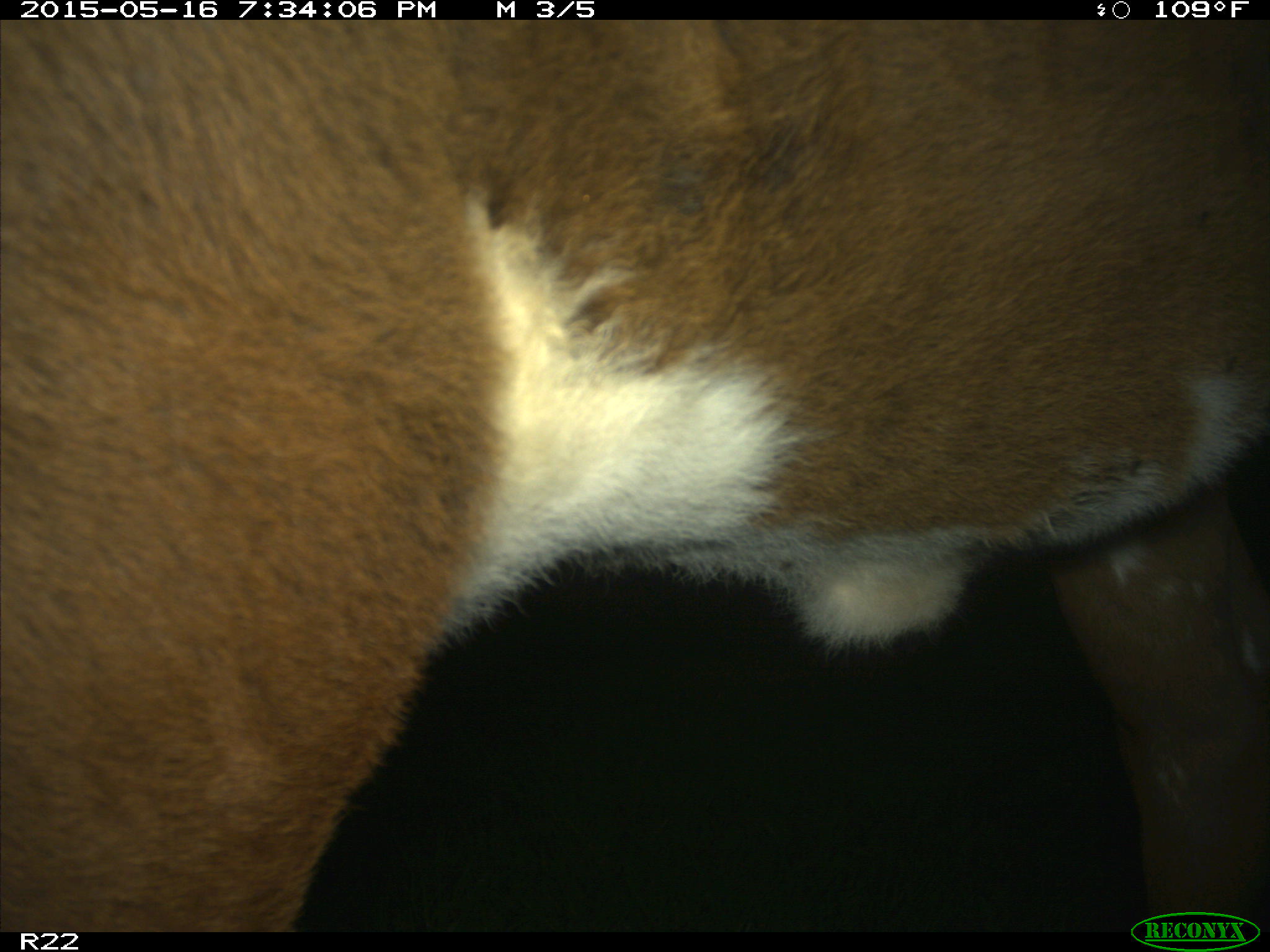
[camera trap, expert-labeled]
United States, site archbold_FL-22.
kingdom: Animalia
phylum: Chordata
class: Mammalia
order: Artiodactyla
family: Bovidae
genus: Bos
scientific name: Bos taurus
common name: domestic cow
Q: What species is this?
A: Bos taurus (domestic cow).